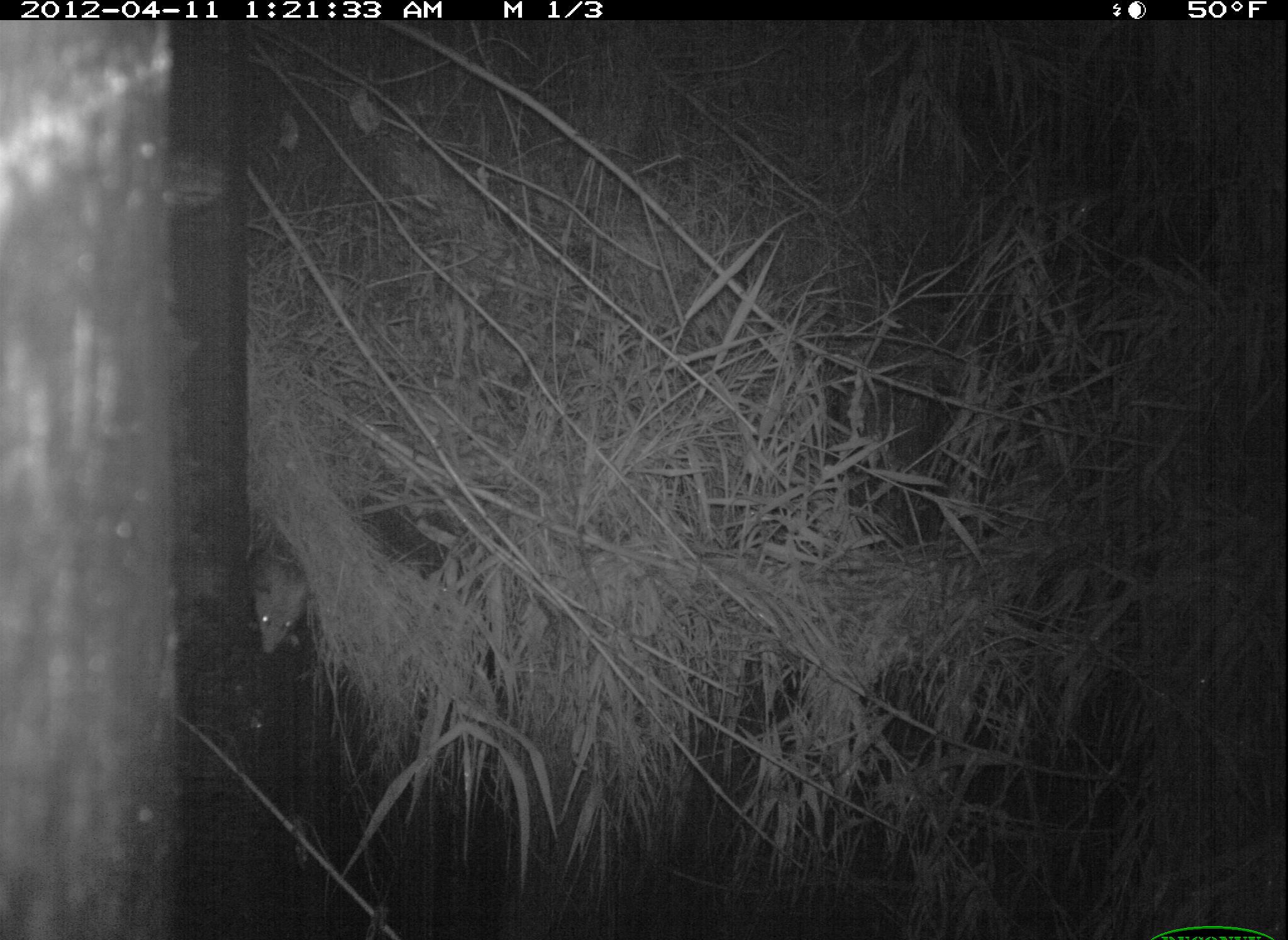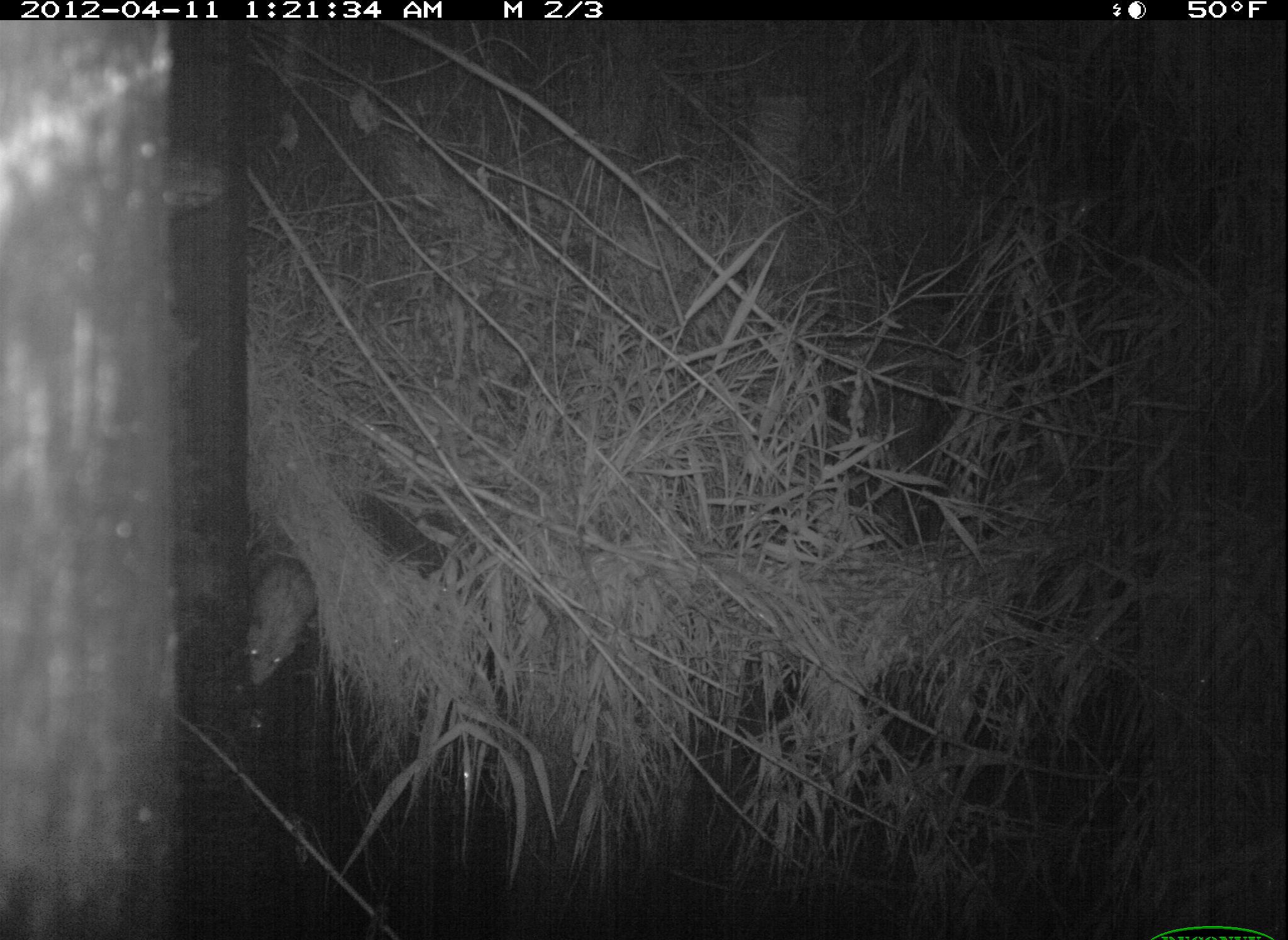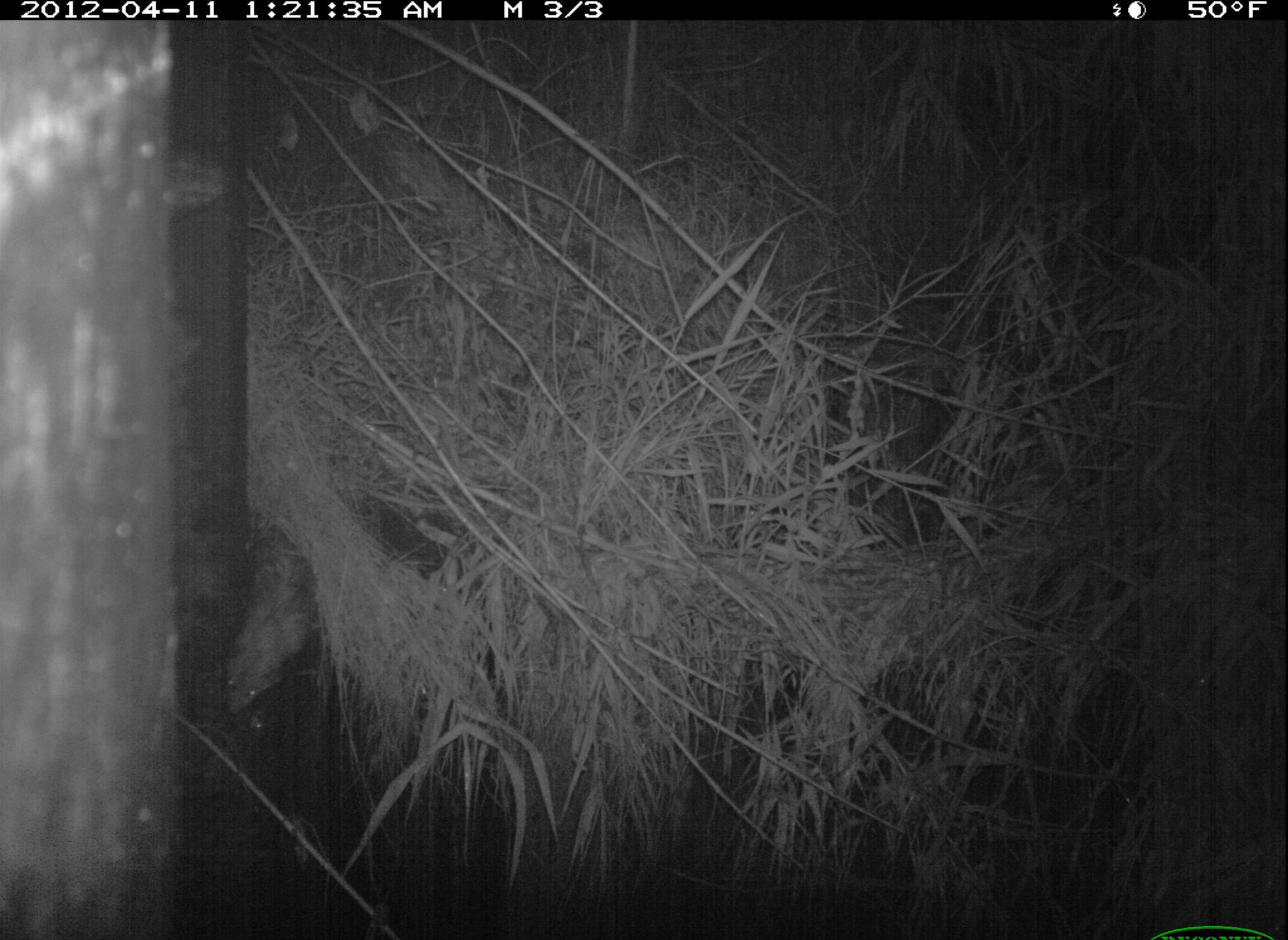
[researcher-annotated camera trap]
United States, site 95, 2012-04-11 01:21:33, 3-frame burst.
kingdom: Animalia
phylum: Chordata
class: Mammalia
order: Didelphimorphia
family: Didelphidae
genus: Didelphis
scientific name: Didelphis virginiana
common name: virginia opossum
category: opossum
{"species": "opossum (virginia opossum) (Didelphis virginiana)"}